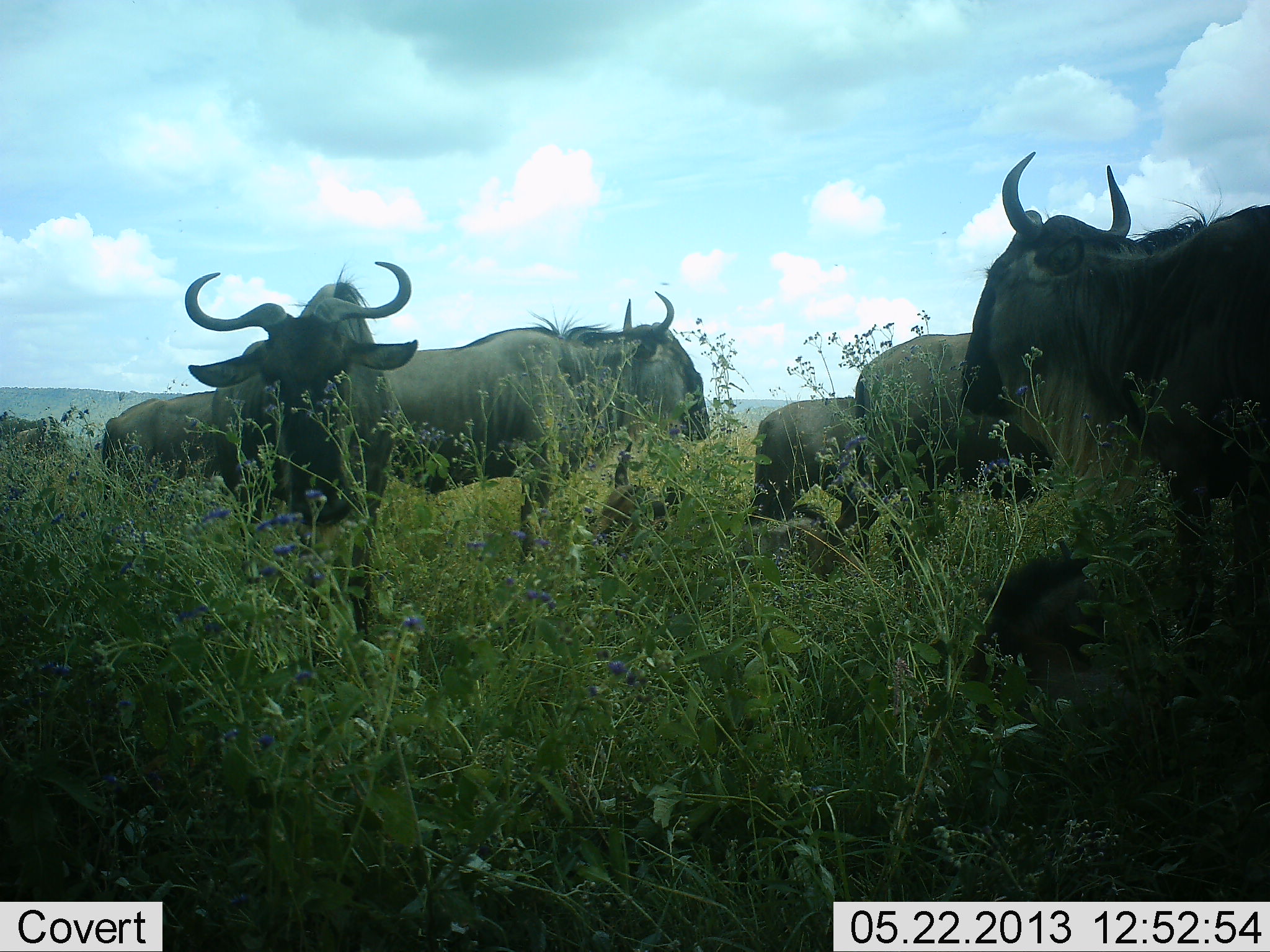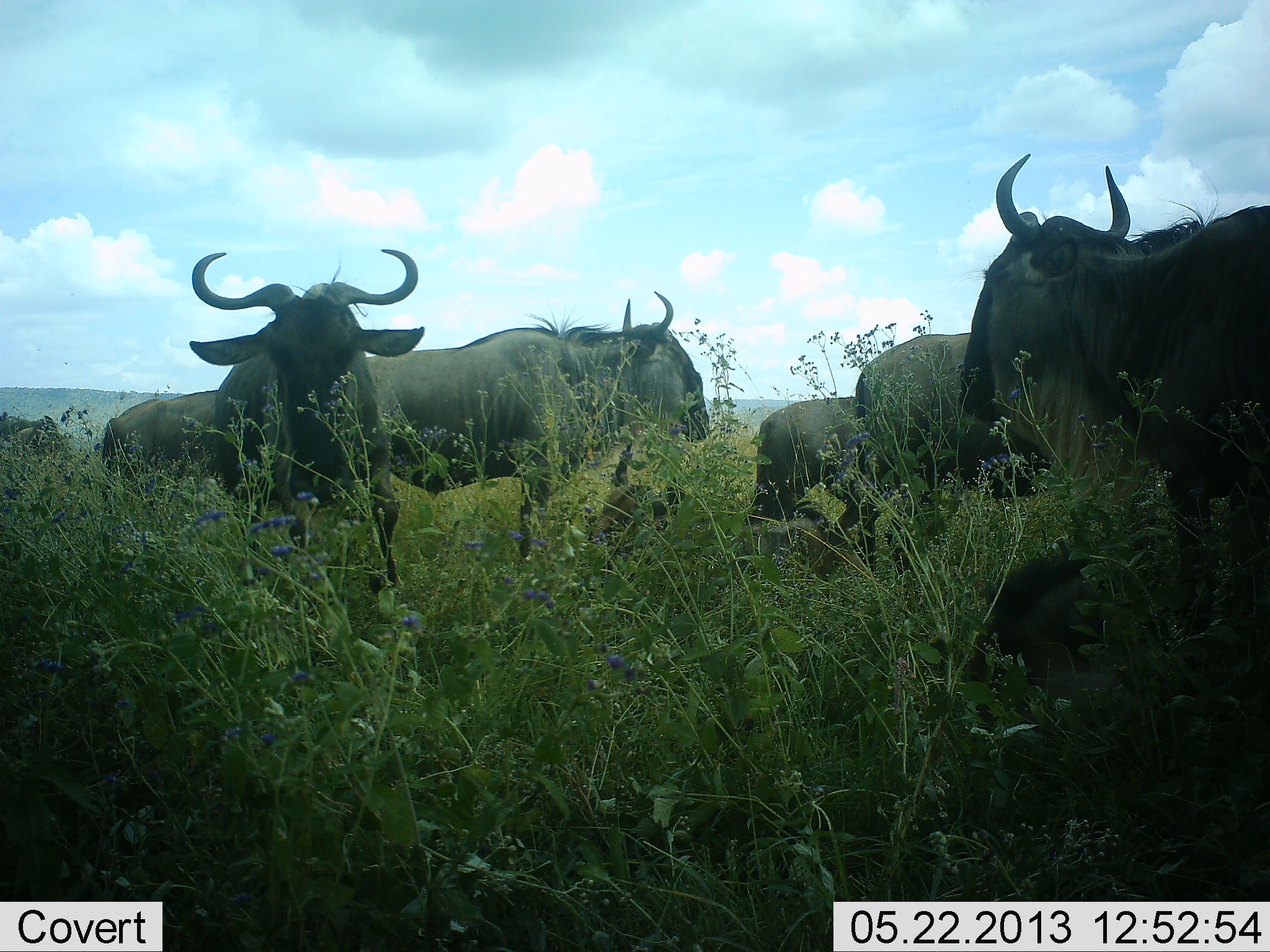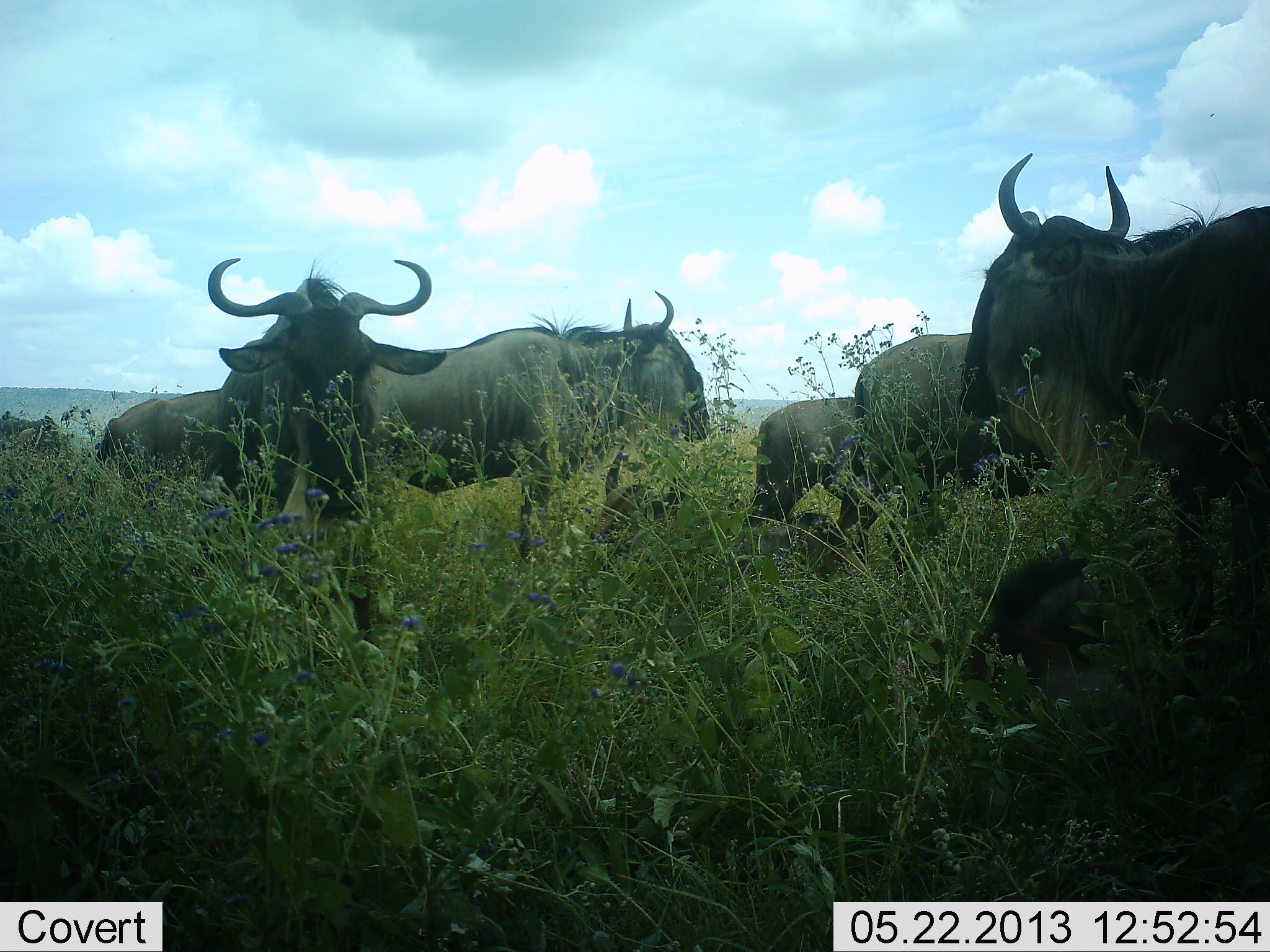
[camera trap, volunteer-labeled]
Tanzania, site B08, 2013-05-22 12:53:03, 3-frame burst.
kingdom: Animalia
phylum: Chordata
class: Mammalia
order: Artiodactyla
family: Bovidae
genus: Connochaetes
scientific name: Connochaetes taurinus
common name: blue wildebeest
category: wildebeest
Wildebeest (blue wildebeest) (Connochaetes taurinus), count 8. Behavior (volunteer vote fractions): standing 100%, resting 70%, moving 10%, interacting 0%. Young present (vote fraction): 30%. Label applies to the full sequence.